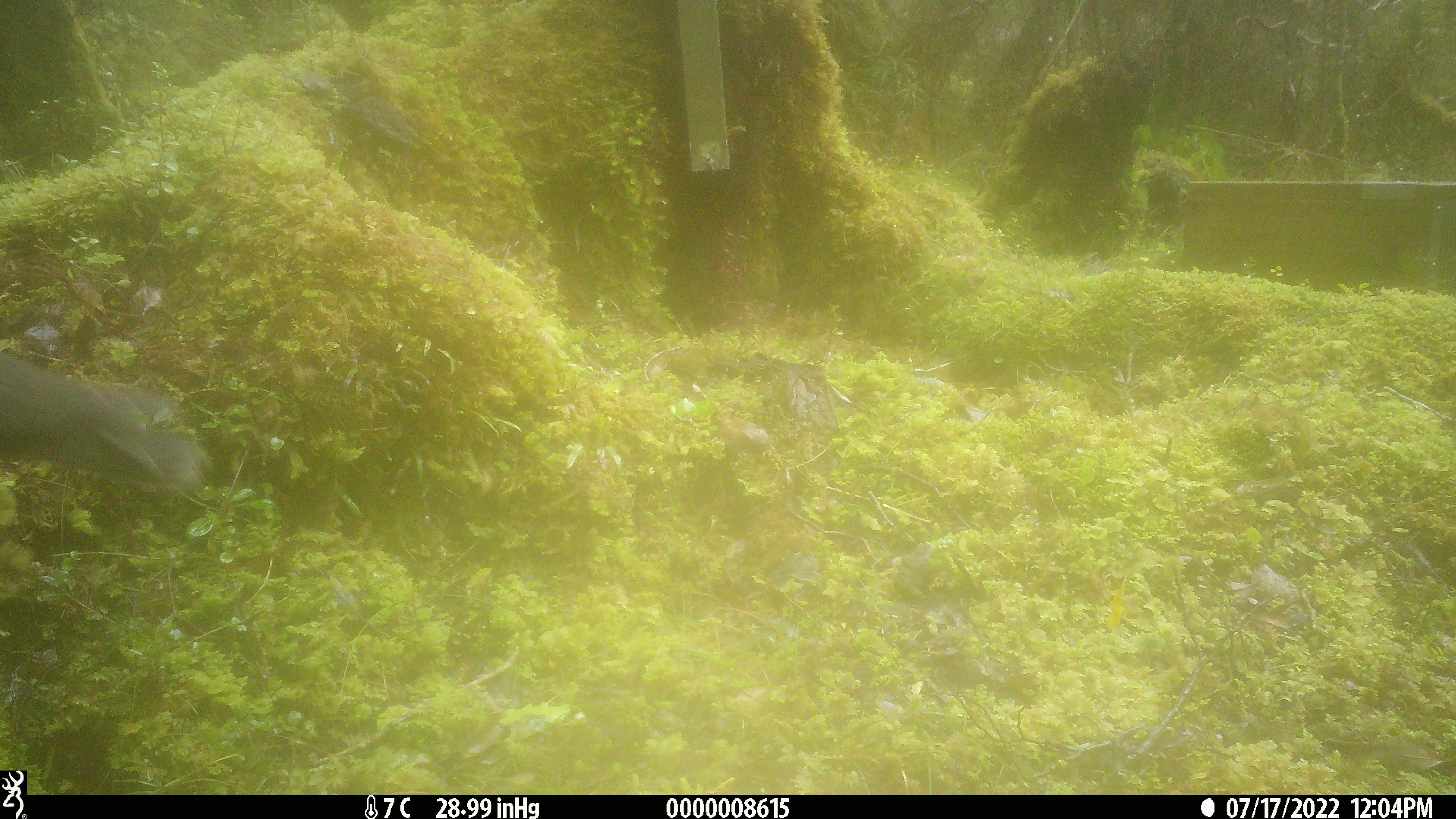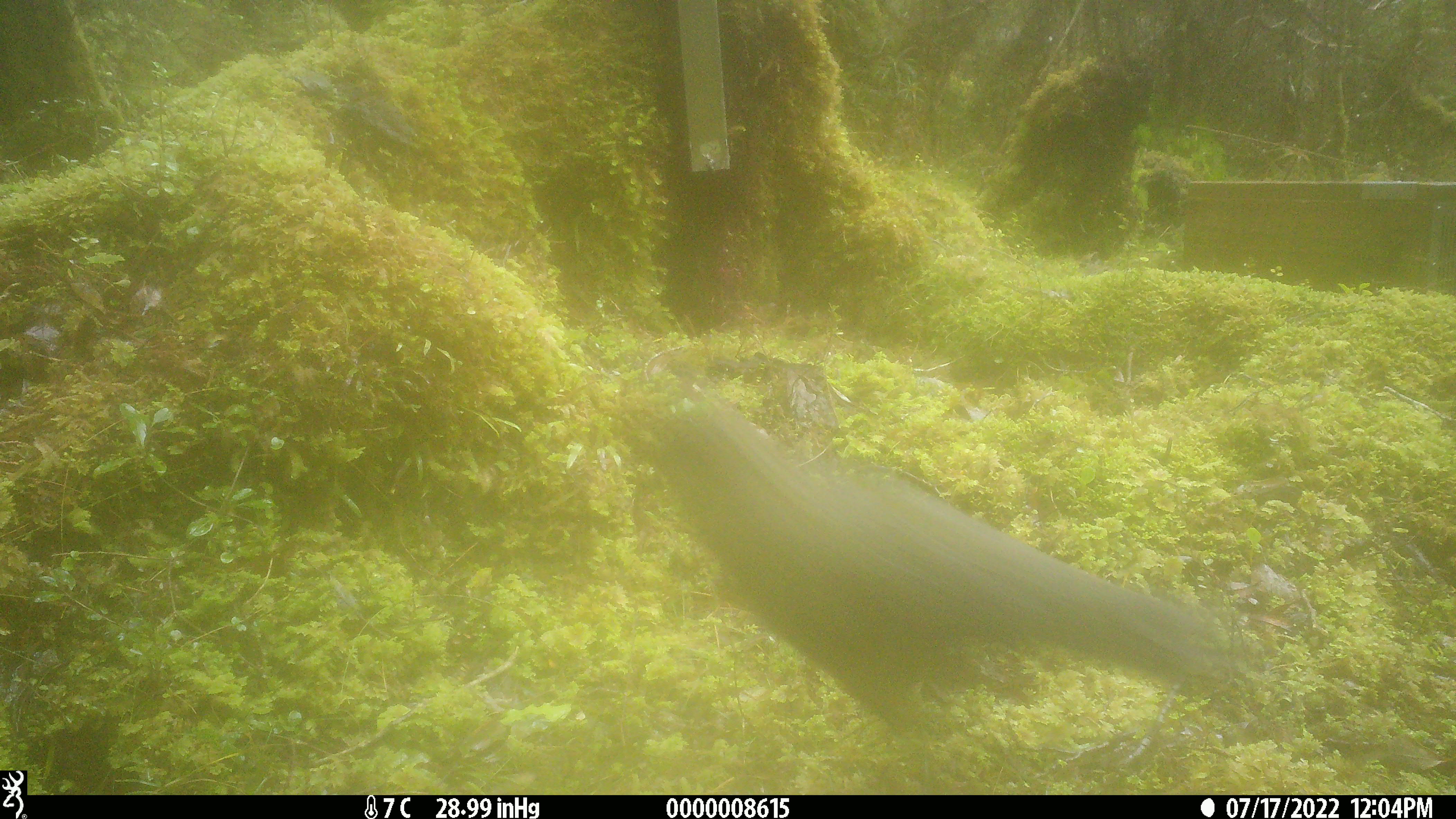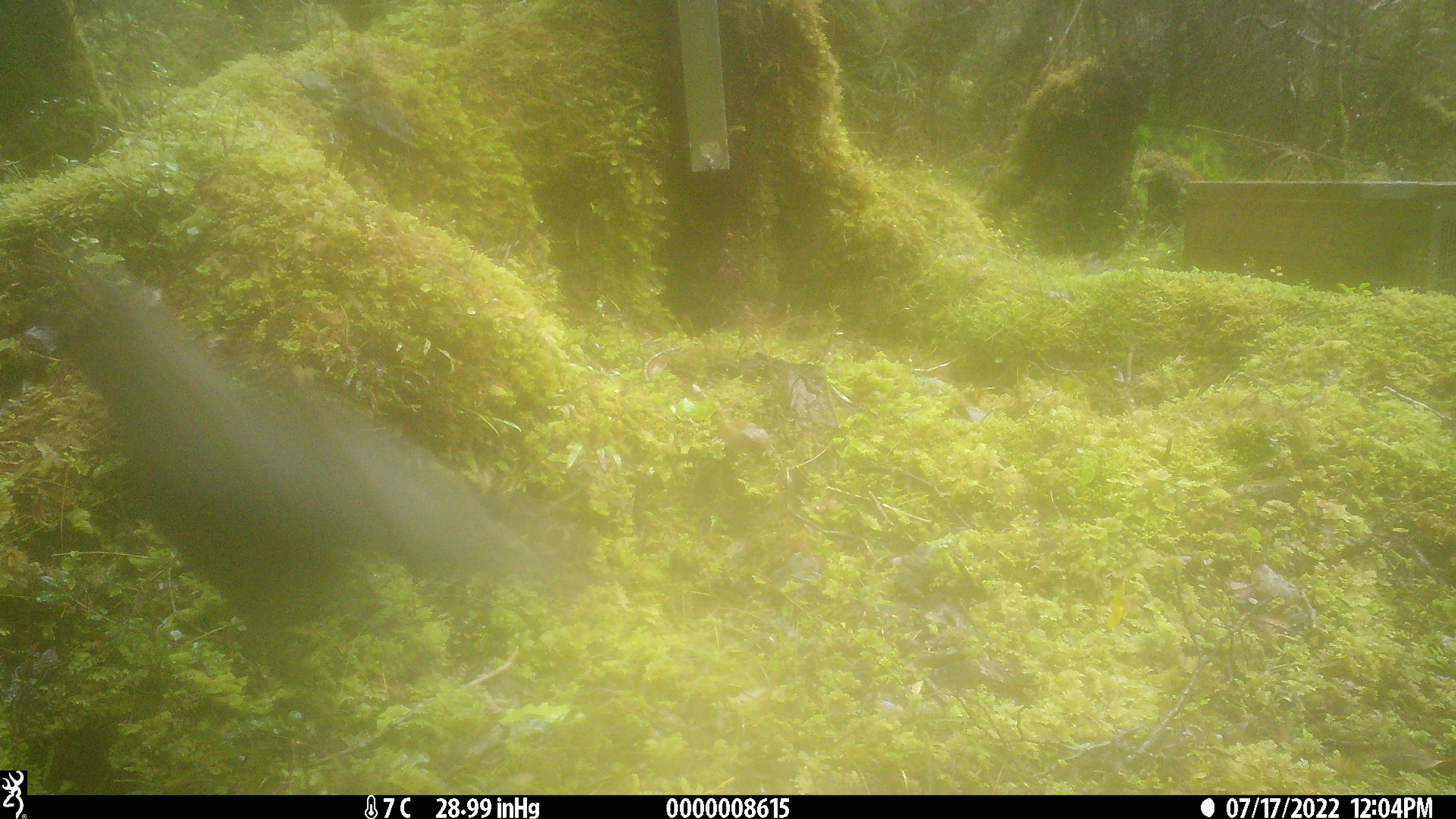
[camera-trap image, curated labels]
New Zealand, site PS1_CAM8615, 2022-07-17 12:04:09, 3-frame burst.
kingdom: Animalia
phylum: Chordata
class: Aves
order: Psittaciformes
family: Strigopidae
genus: Nestor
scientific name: Nestor notabilis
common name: kea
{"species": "kea (Nestor notabilis)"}